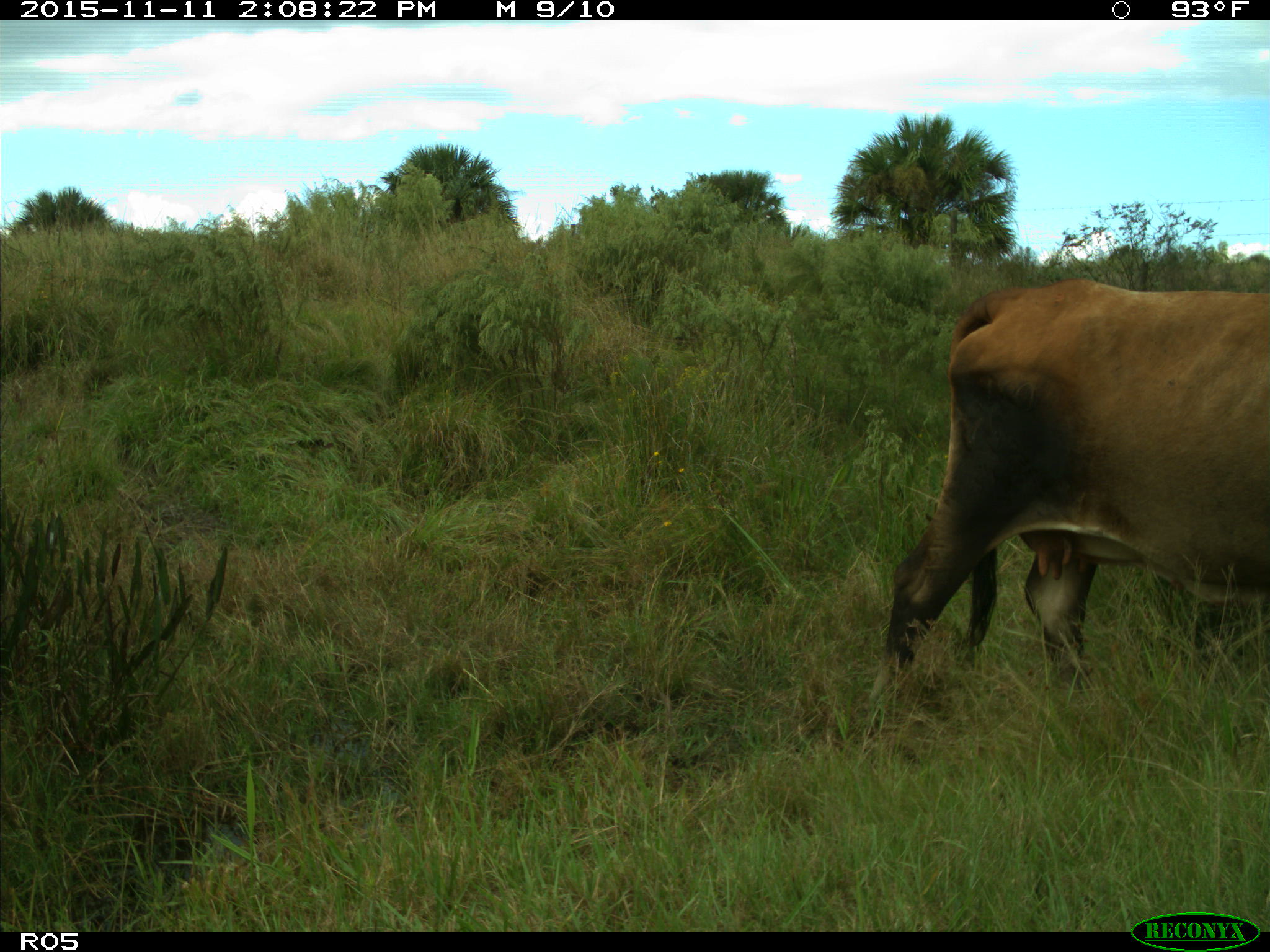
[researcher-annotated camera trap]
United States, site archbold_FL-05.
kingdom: Animalia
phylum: Chordata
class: Mammalia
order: Artiodactyla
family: Bovidae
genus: Bos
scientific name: Bos taurus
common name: domestic cow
Bos taurus (domestic cow).